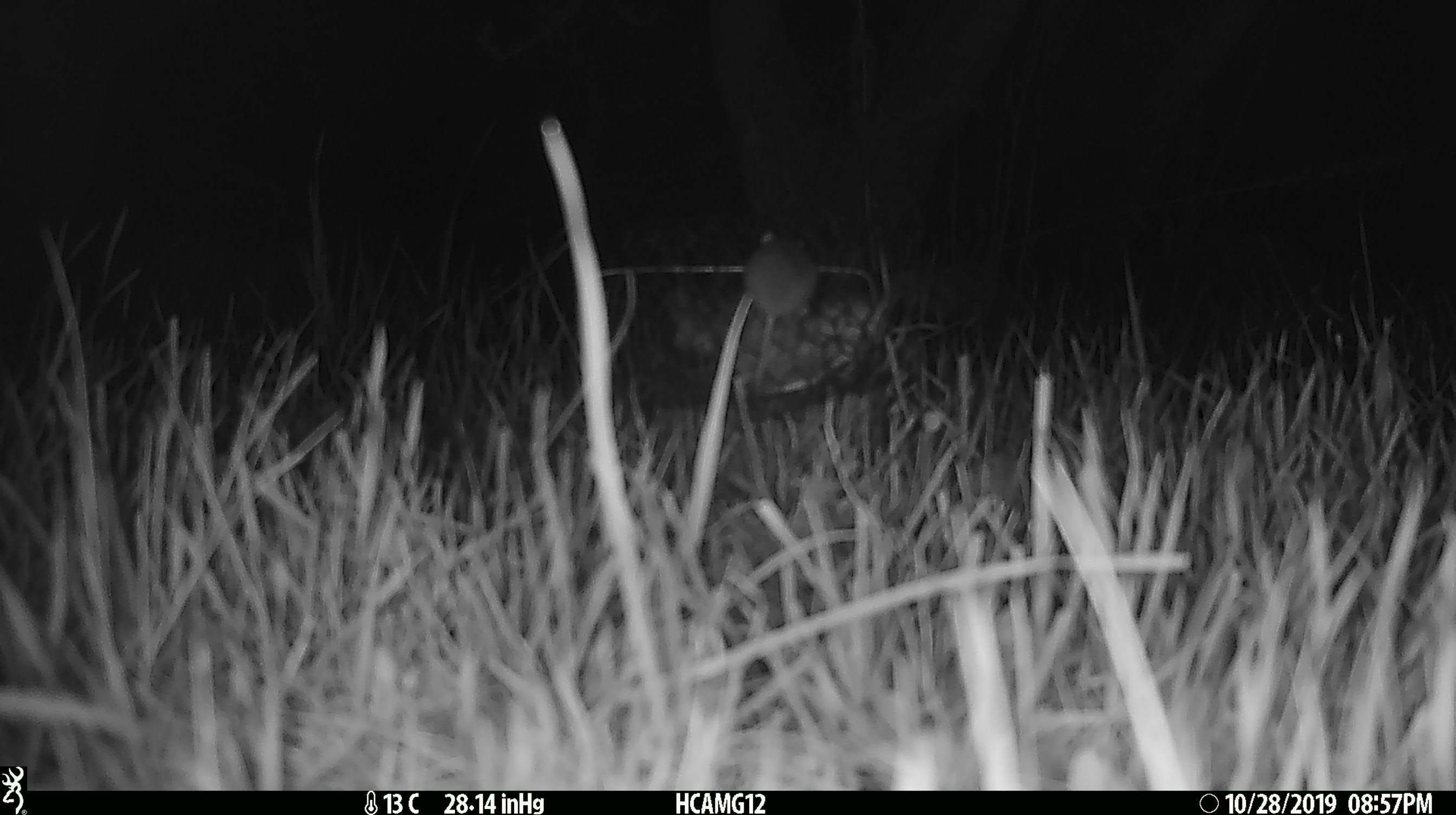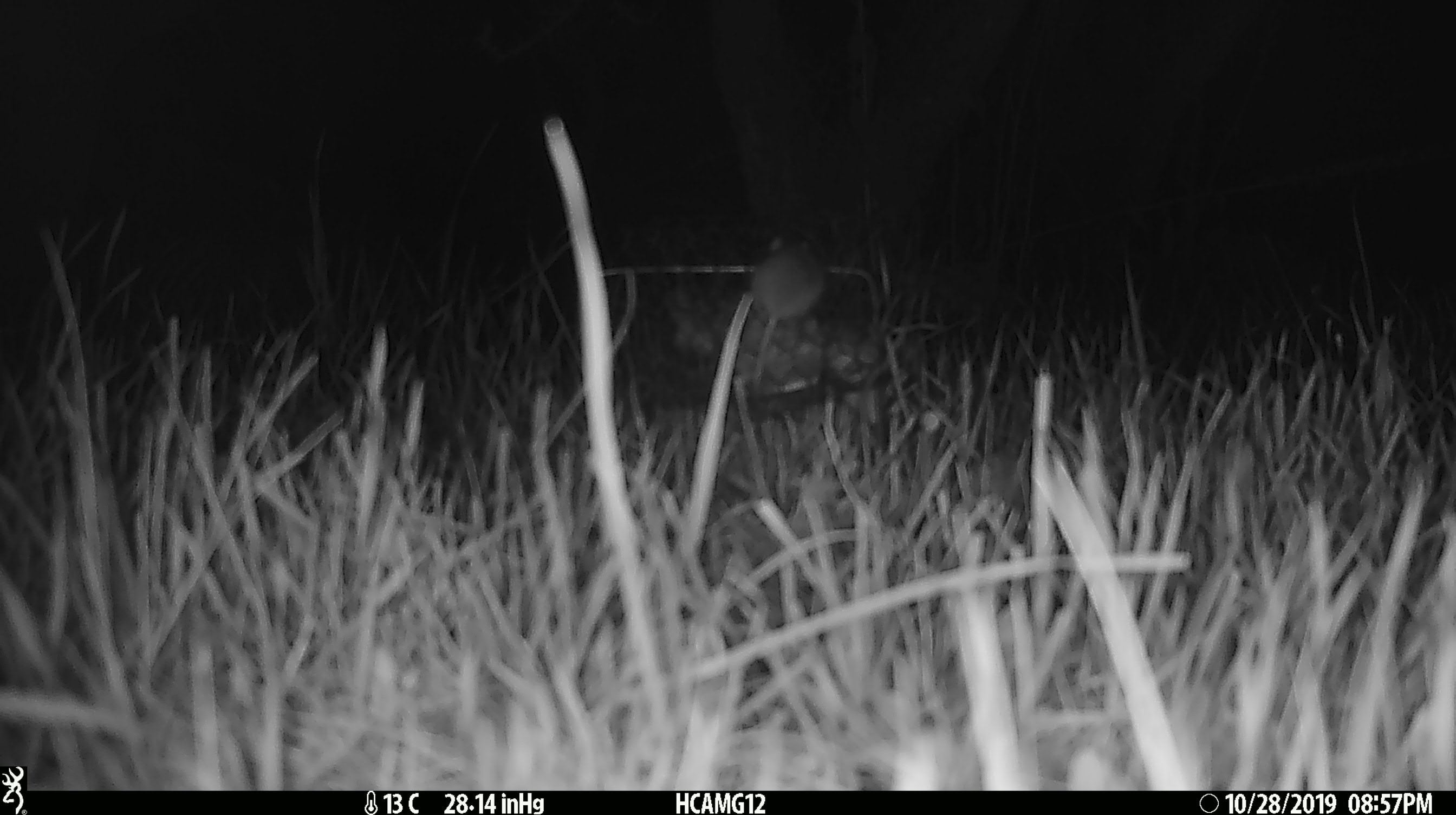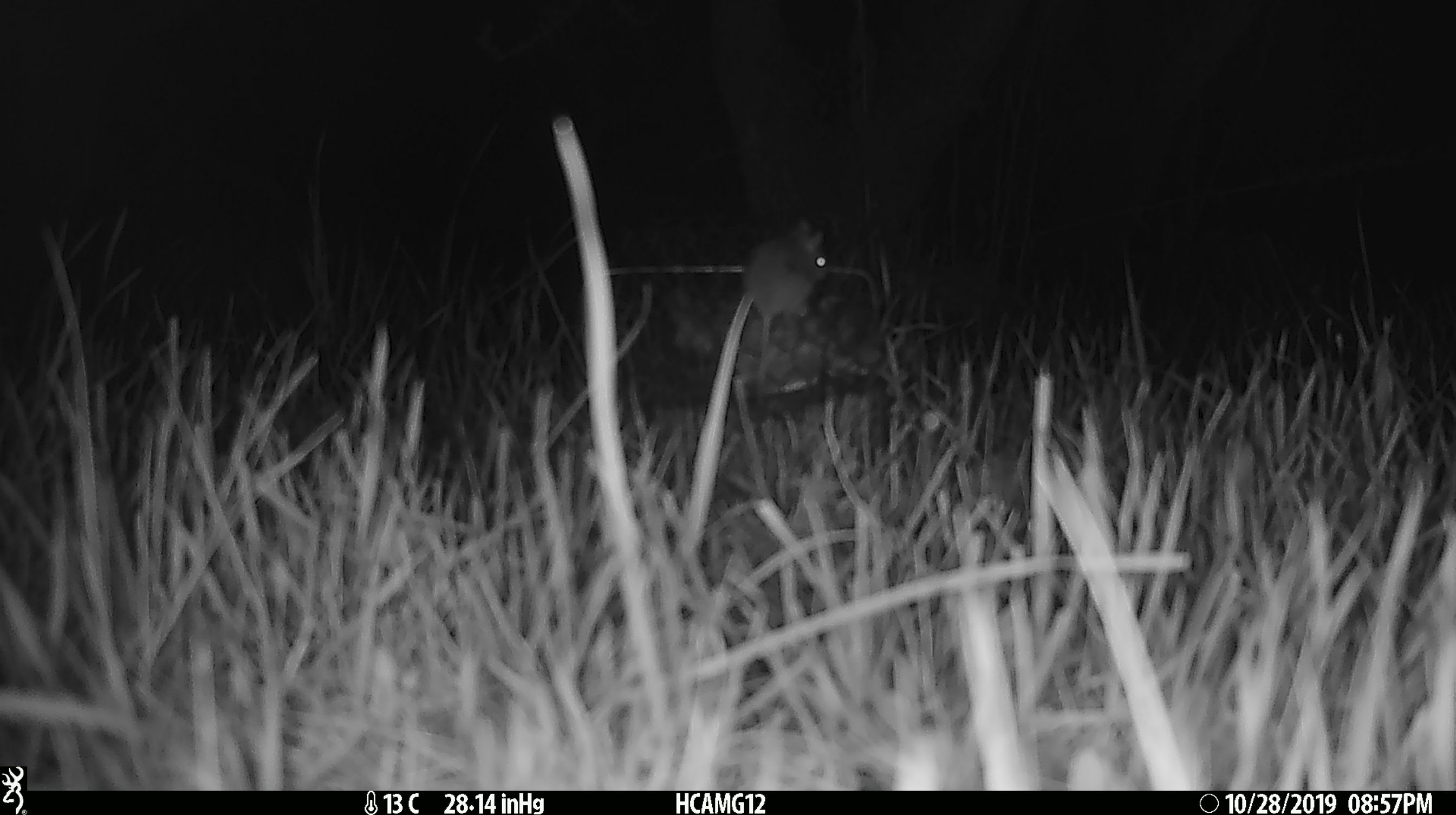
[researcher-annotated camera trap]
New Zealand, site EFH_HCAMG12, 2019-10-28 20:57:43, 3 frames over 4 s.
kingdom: Animalia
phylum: Chordata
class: Mammalia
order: Rodentia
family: Muridae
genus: Mus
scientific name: Mus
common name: mouse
Mouse (Mus).